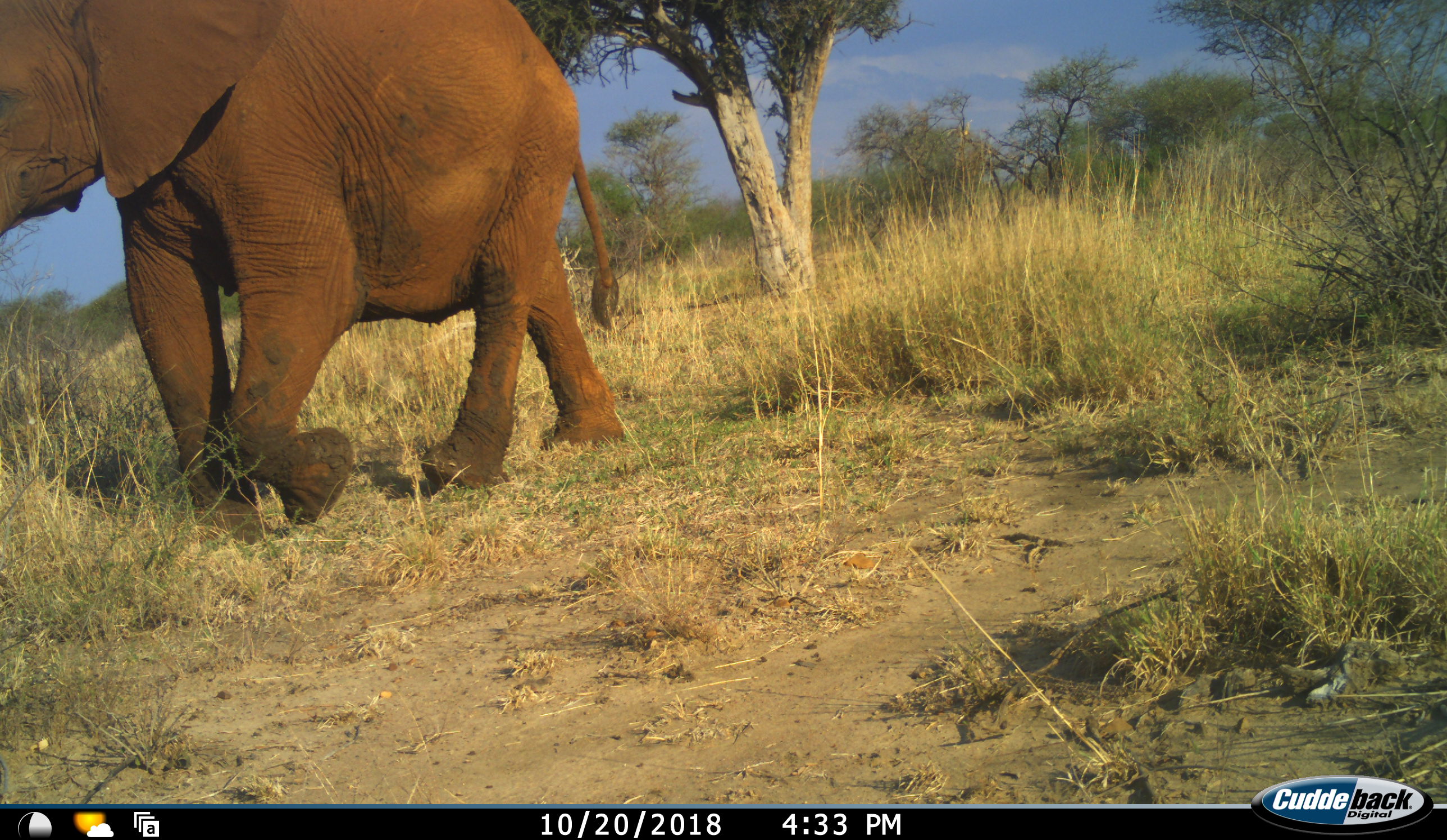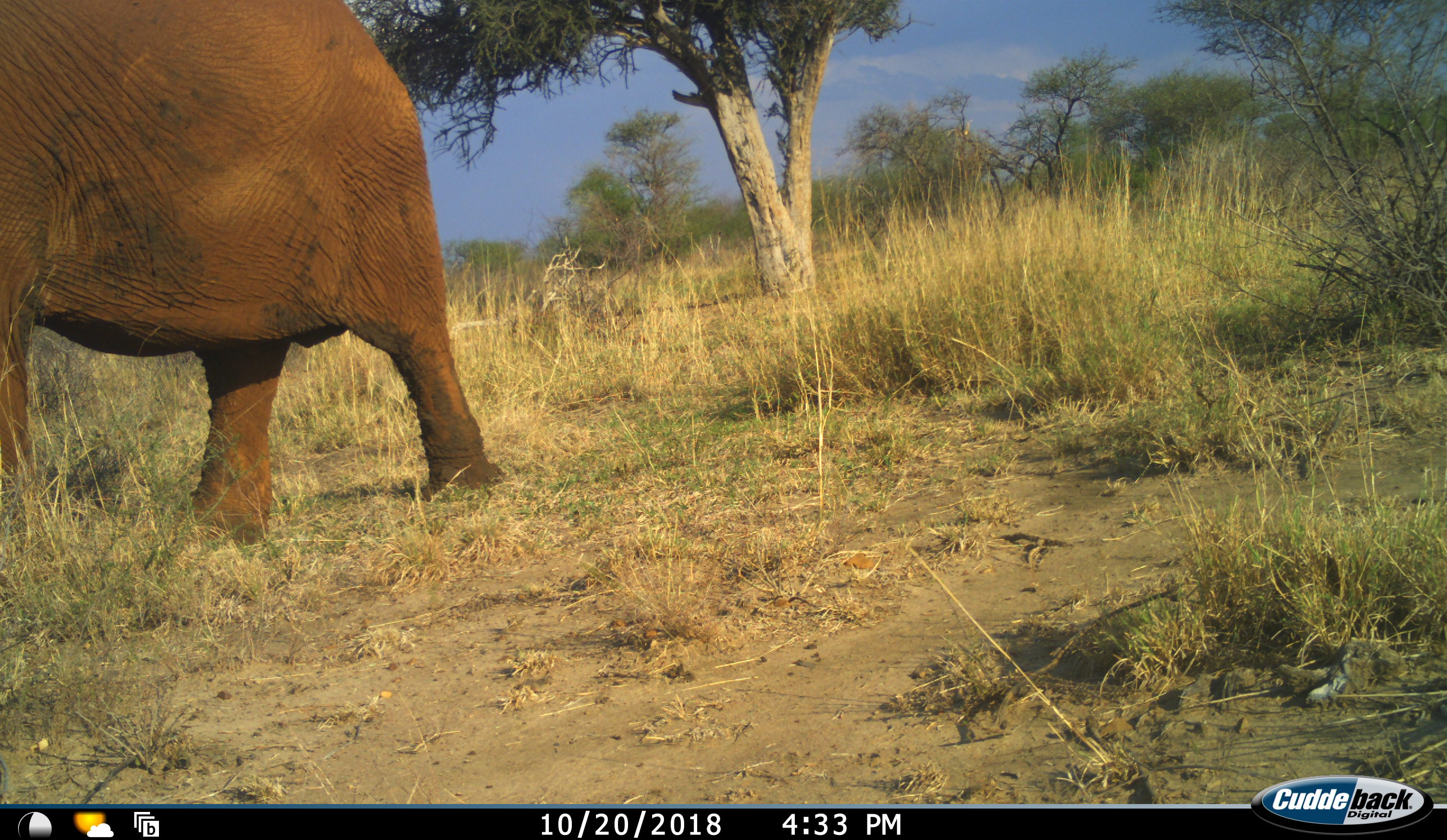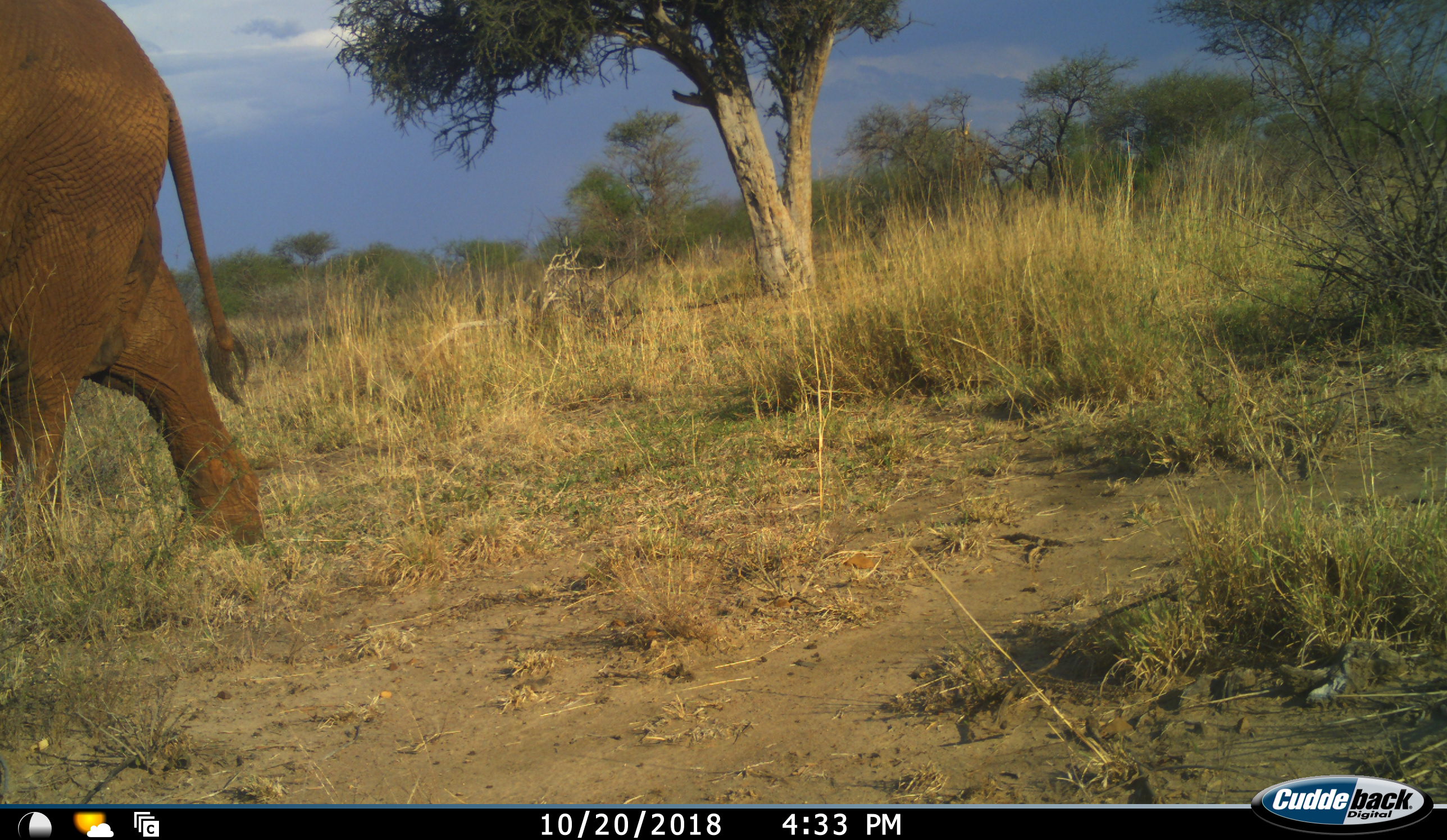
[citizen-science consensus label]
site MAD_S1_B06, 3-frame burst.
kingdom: Animalia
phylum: Chordata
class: Mammalia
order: Proboscidea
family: Elephantidae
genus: Loxodonta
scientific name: Loxodonta africana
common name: african bush elephant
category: elephant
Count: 1.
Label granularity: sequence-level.